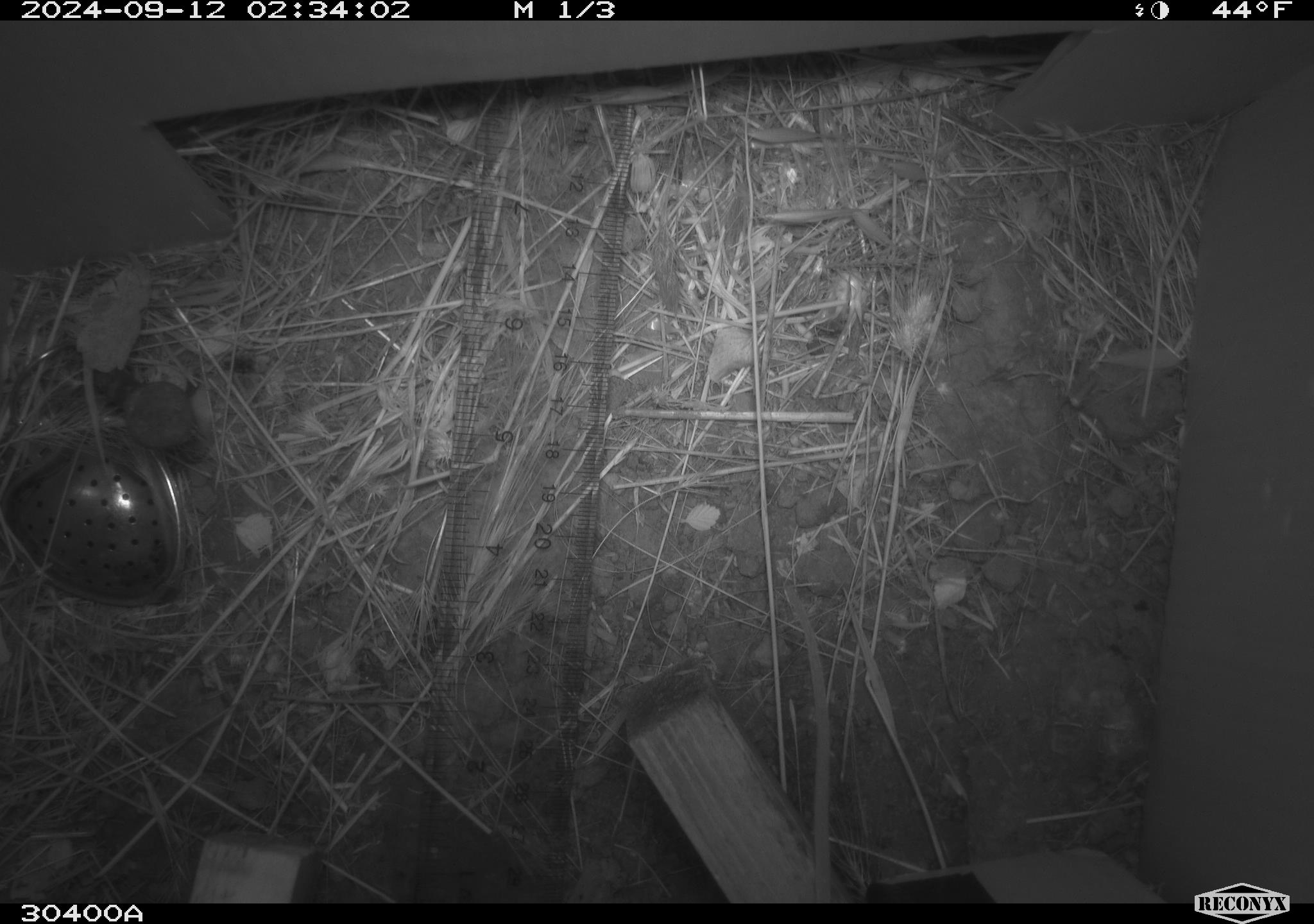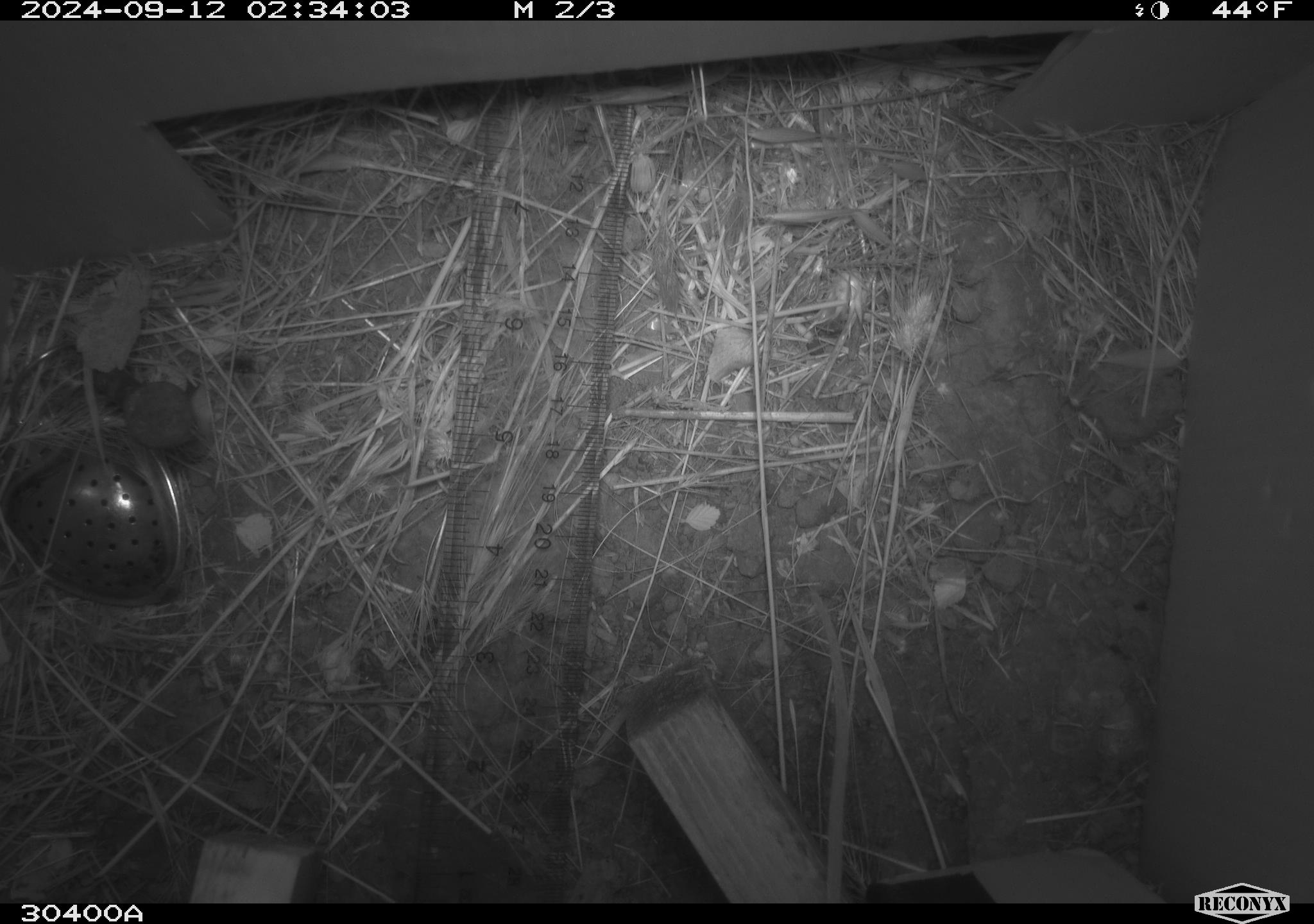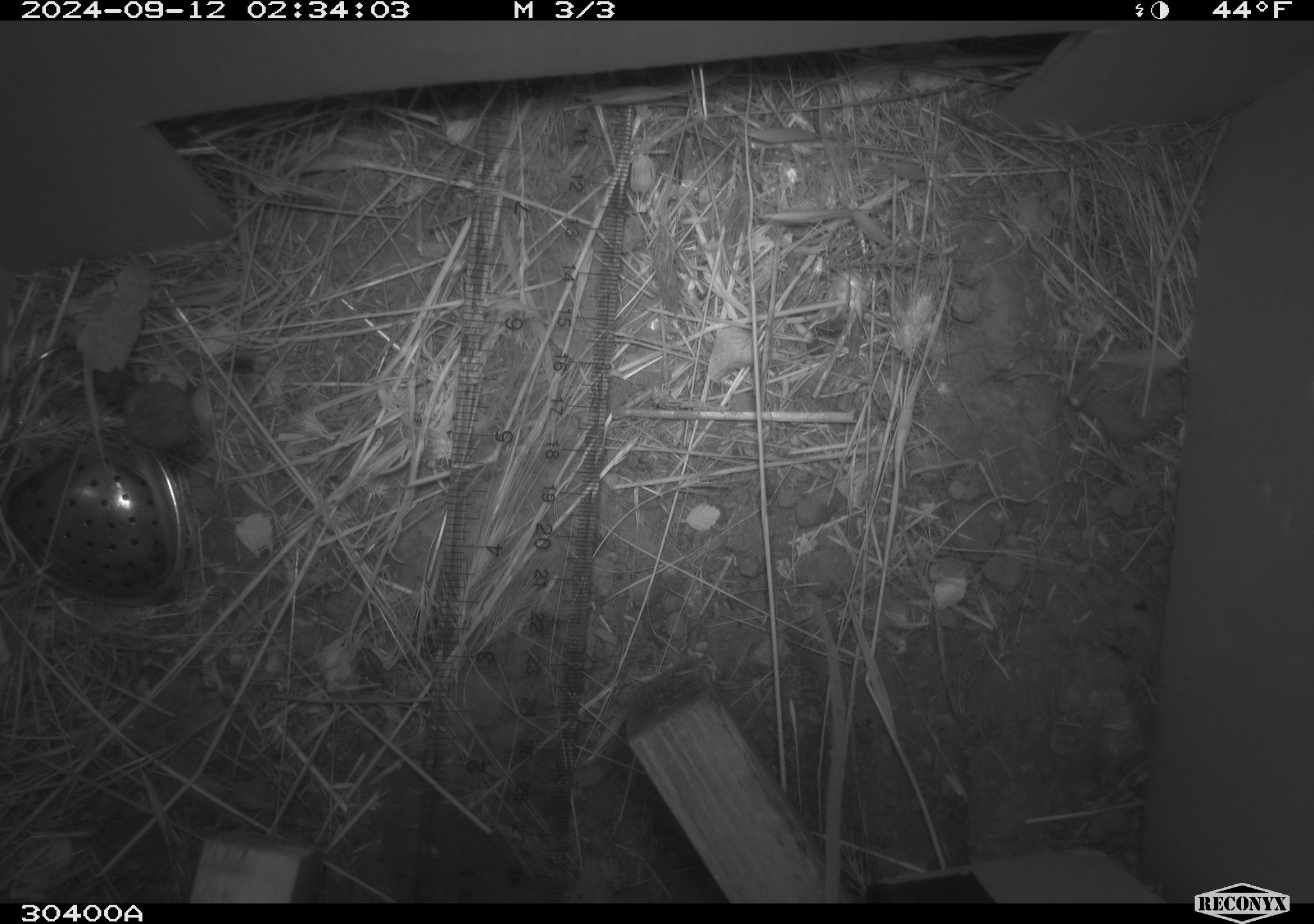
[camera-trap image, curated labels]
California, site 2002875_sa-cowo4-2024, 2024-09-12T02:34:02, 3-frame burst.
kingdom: Animalia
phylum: Chordata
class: Mammalia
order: Rodentia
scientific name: Rodentia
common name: mouse species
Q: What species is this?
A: Mouse species (Rodentia).